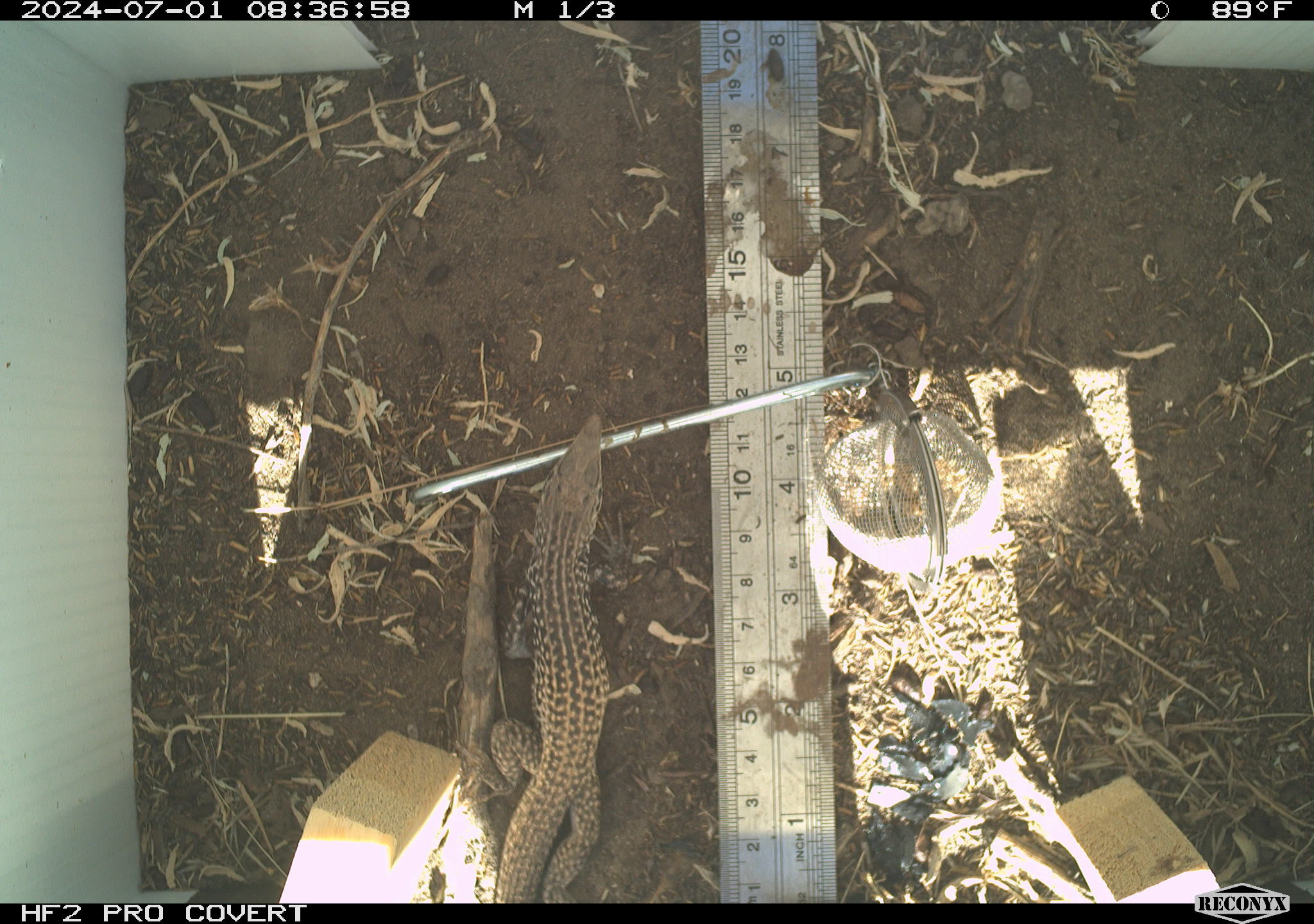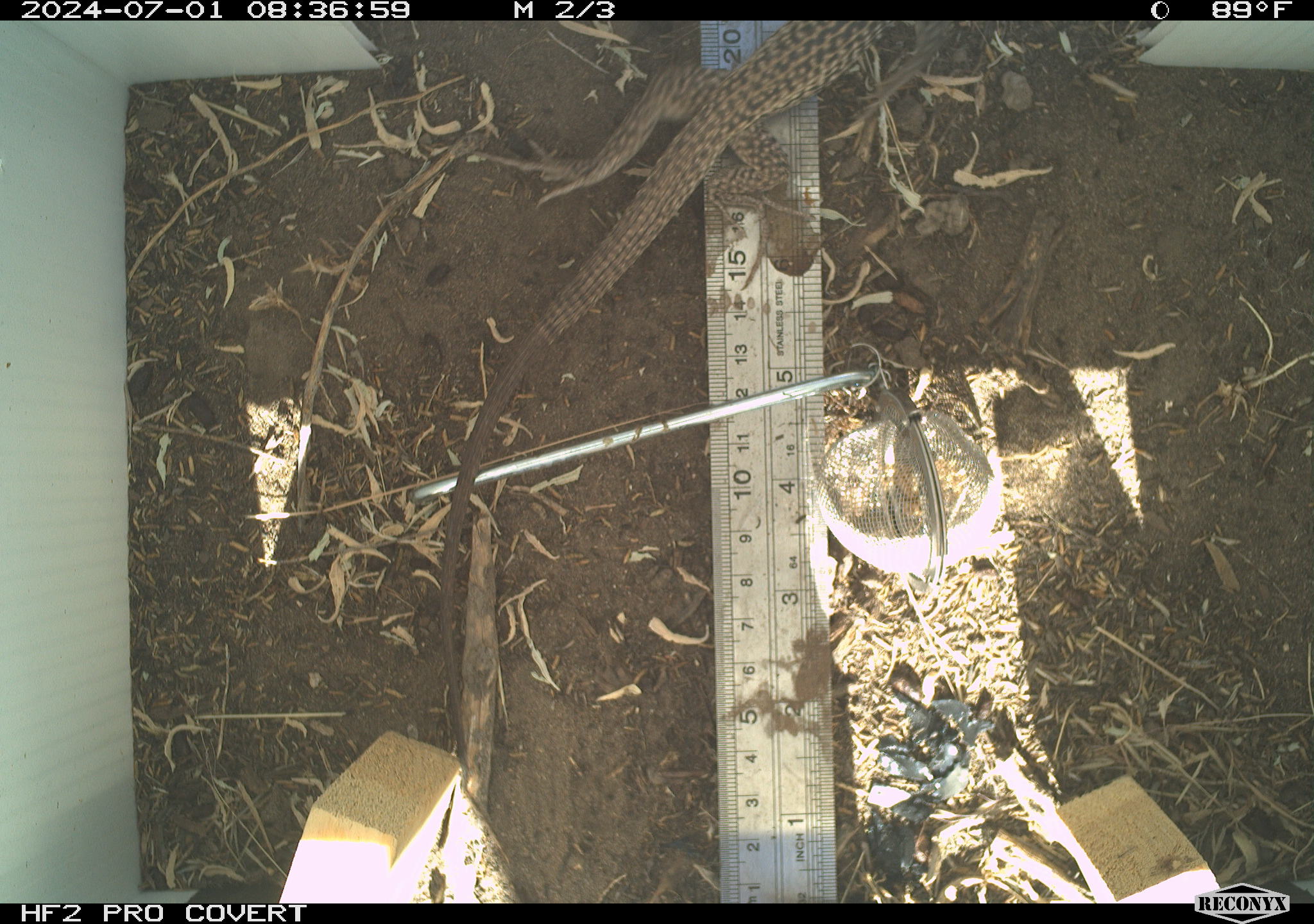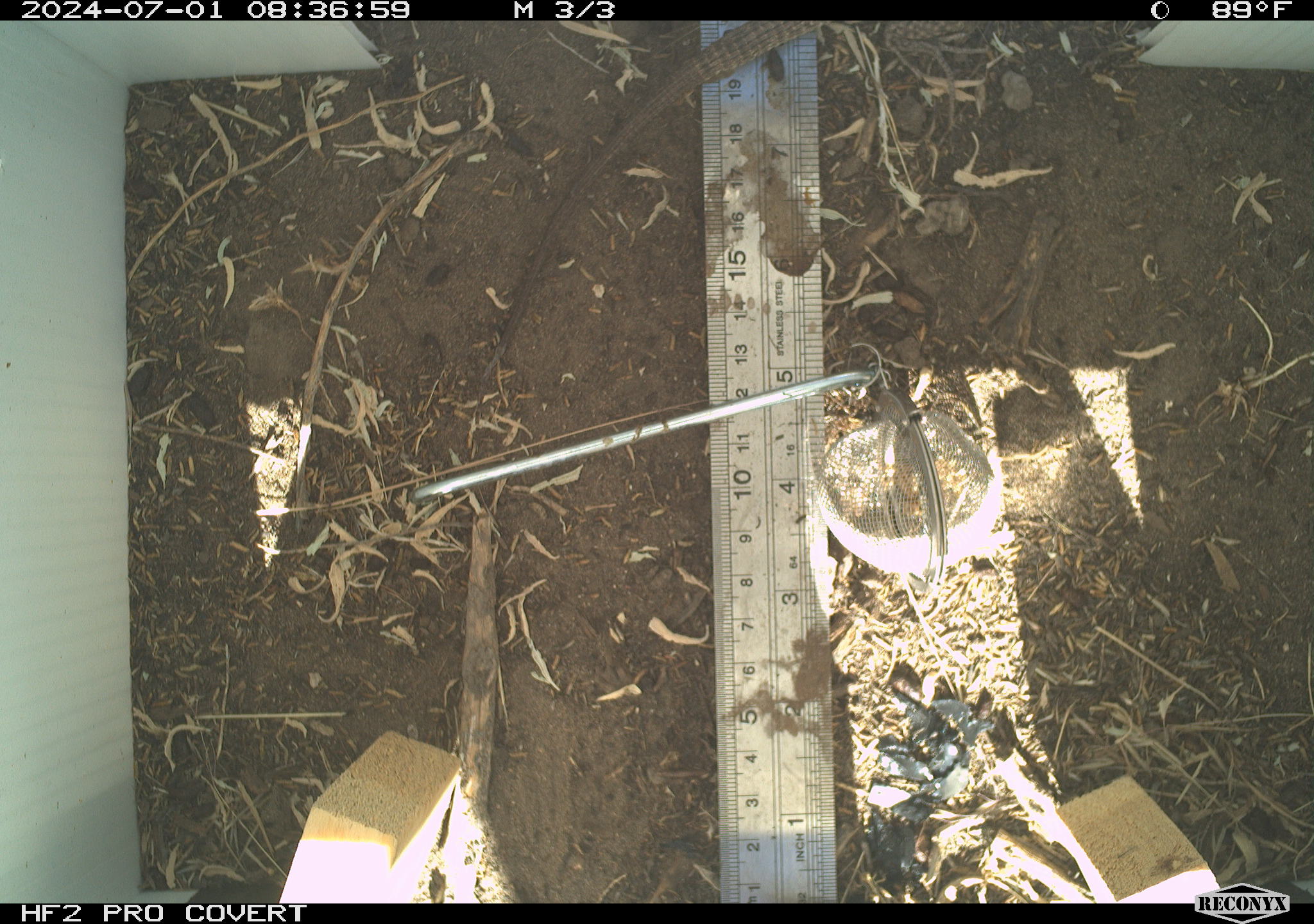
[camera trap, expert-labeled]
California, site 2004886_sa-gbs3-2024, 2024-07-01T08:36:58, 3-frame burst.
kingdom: Animalia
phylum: Chordata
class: Reptilia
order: Squamata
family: Teiidae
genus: Aspidoscelis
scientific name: Aspidoscelis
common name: whiptail lizards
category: aspidoscelis species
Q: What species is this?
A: Aspidoscelis species (whiptail lizards) (Aspidoscelis).